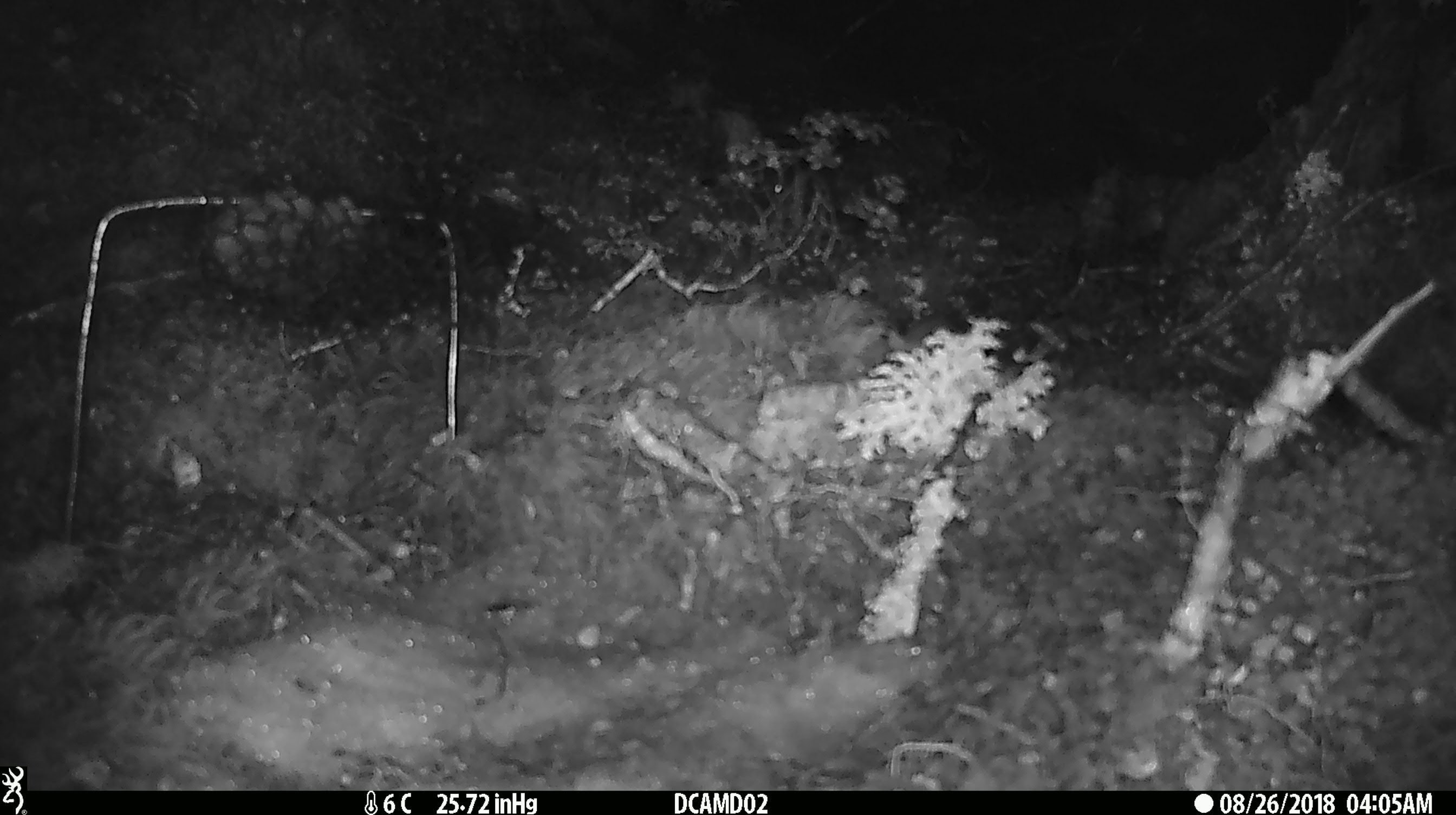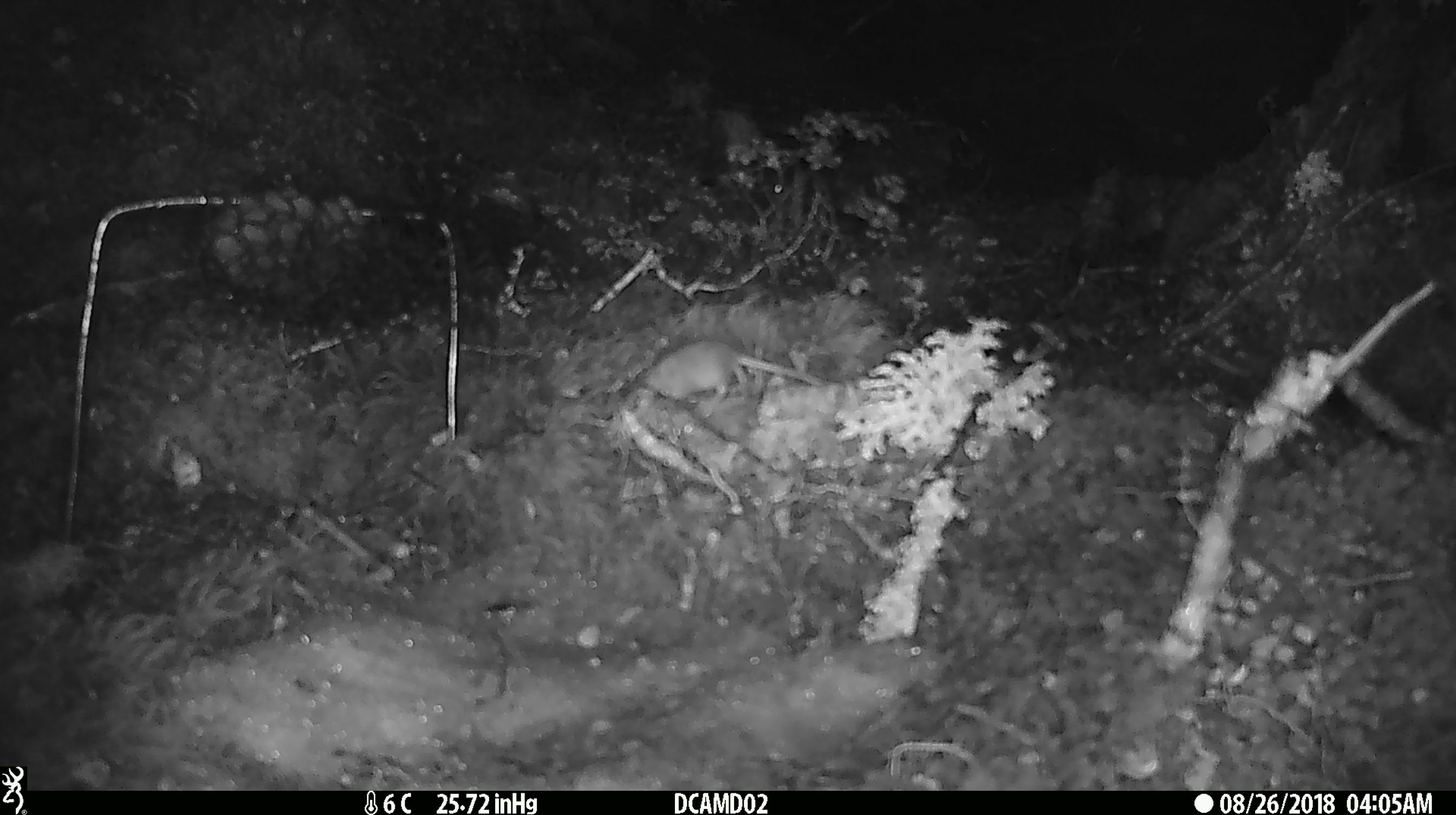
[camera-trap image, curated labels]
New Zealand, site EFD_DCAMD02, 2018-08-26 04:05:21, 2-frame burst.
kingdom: Animalia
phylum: Chordata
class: Mammalia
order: Rodentia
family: Muridae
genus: Mus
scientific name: Mus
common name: mouse